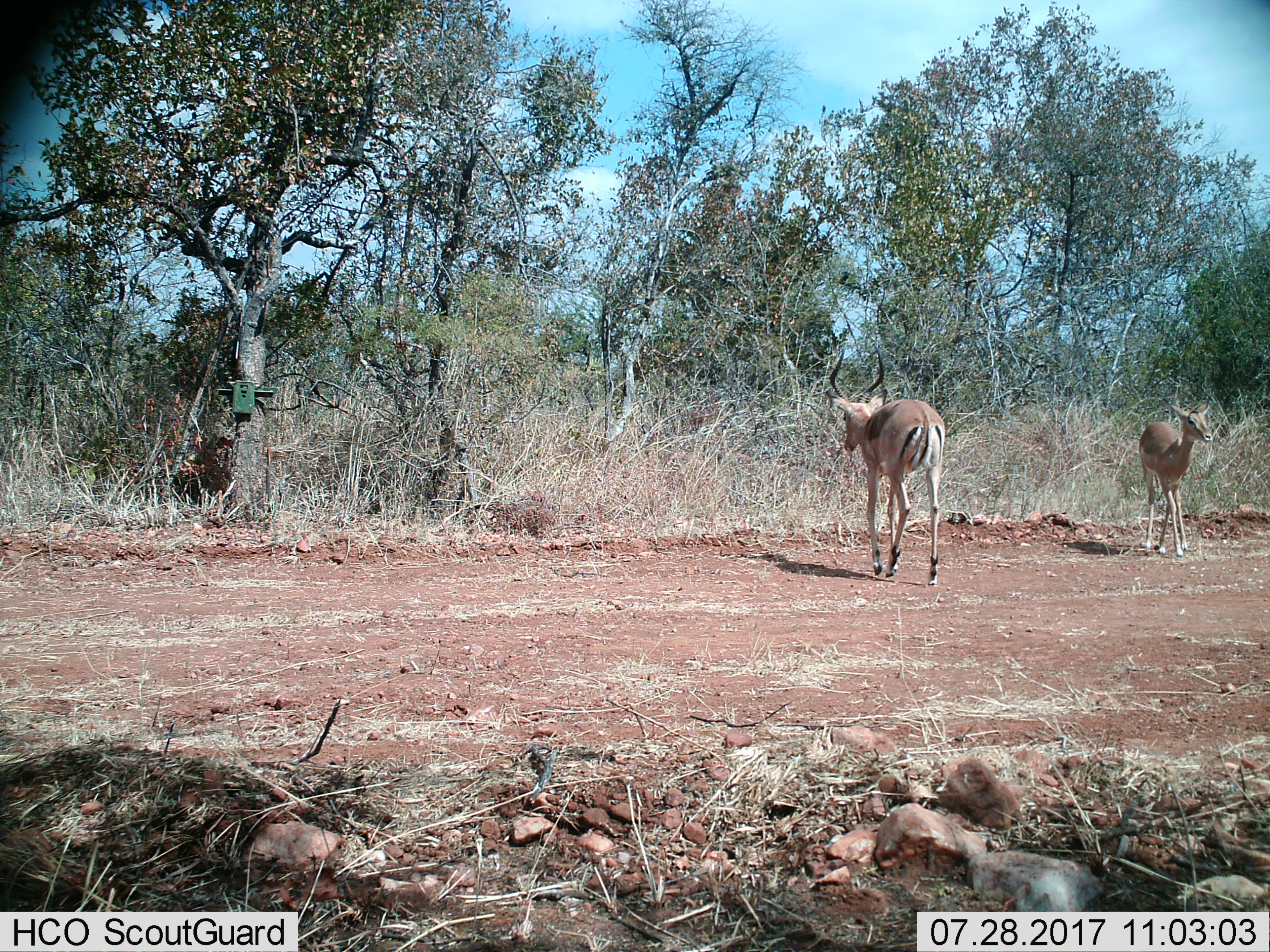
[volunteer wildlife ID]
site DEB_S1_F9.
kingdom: Animalia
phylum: Chordata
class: Mammalia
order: Artiodactyla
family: Bovidae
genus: Aepyceros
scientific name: Aepyceros melampus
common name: impala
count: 2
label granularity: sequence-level